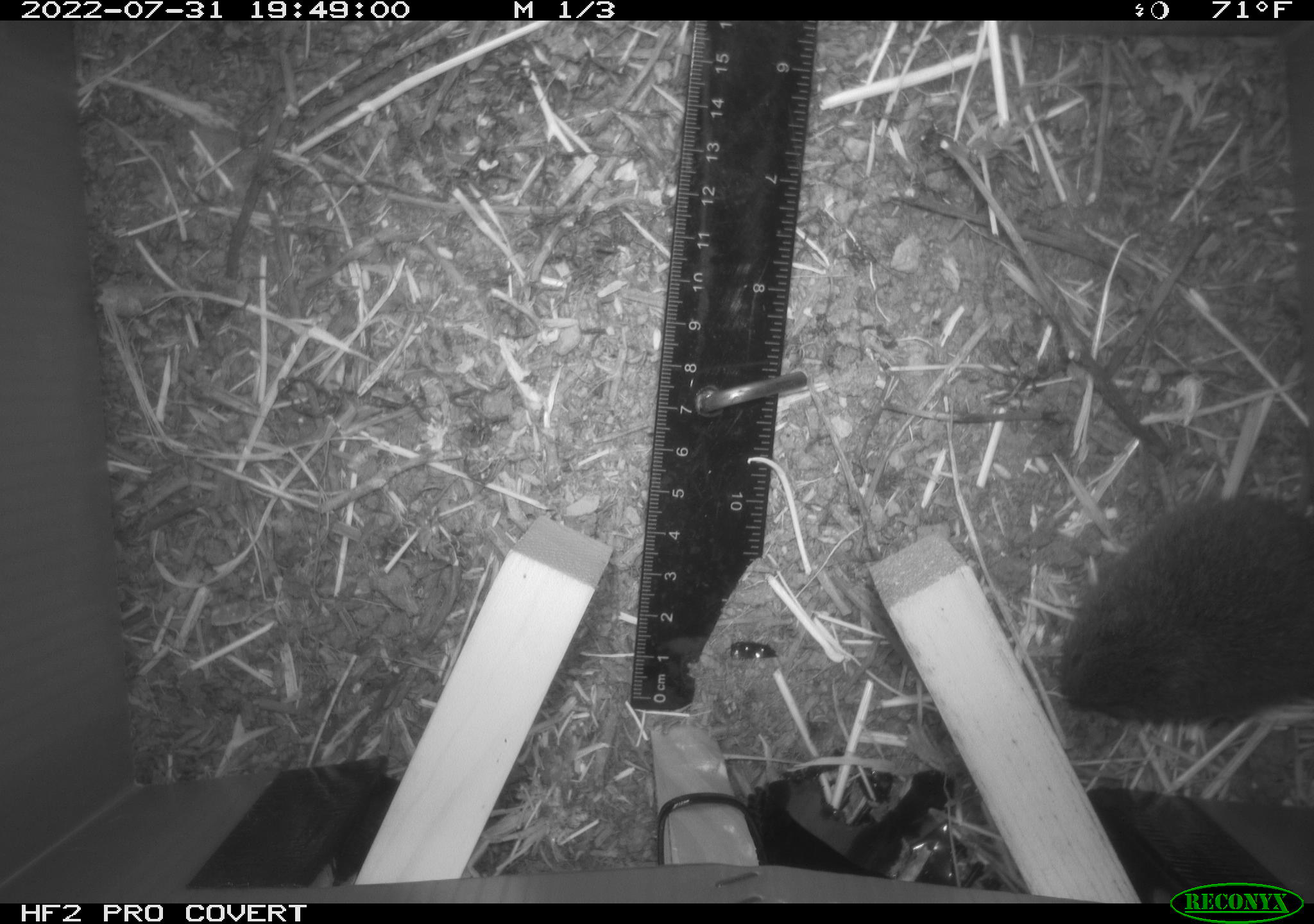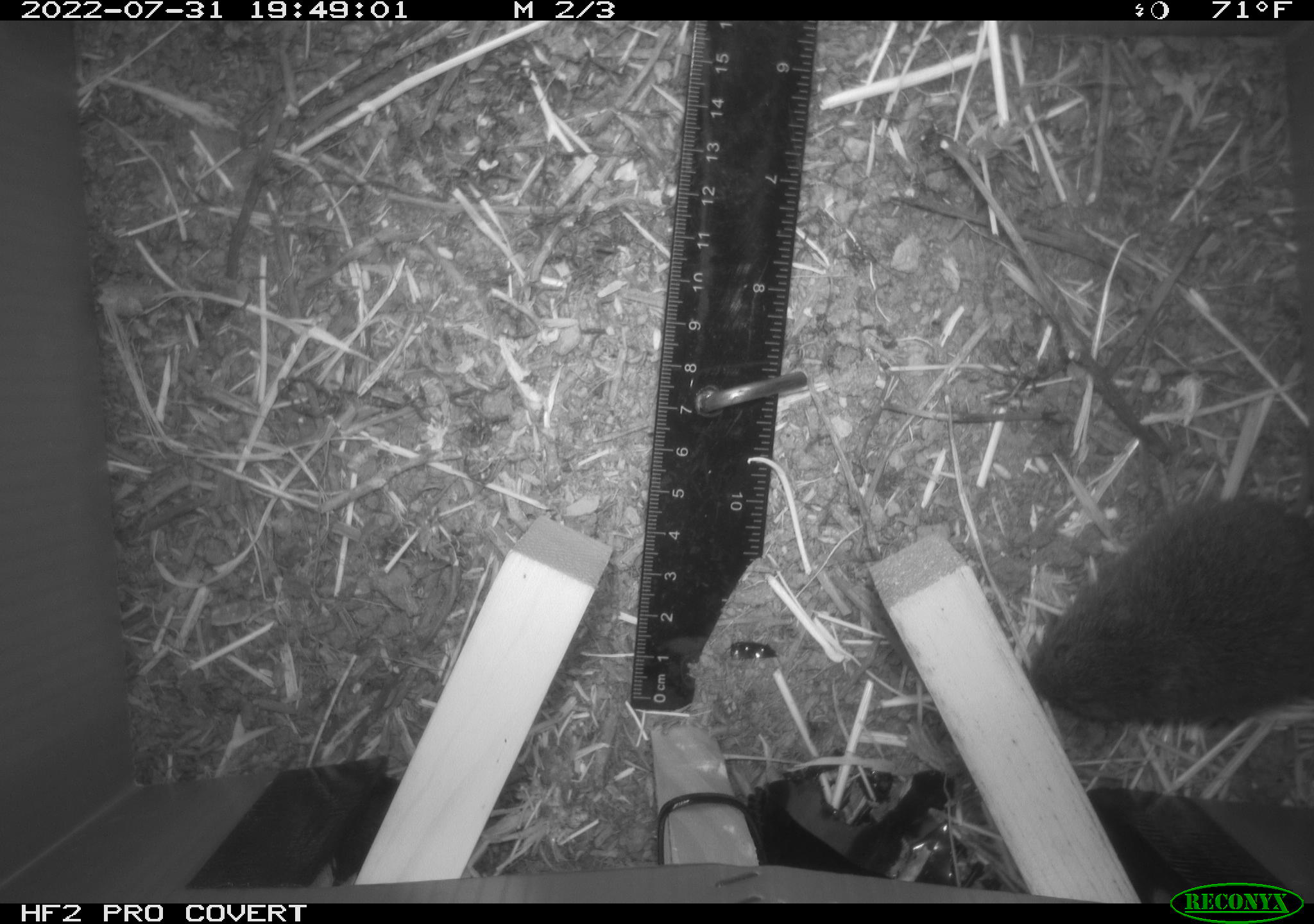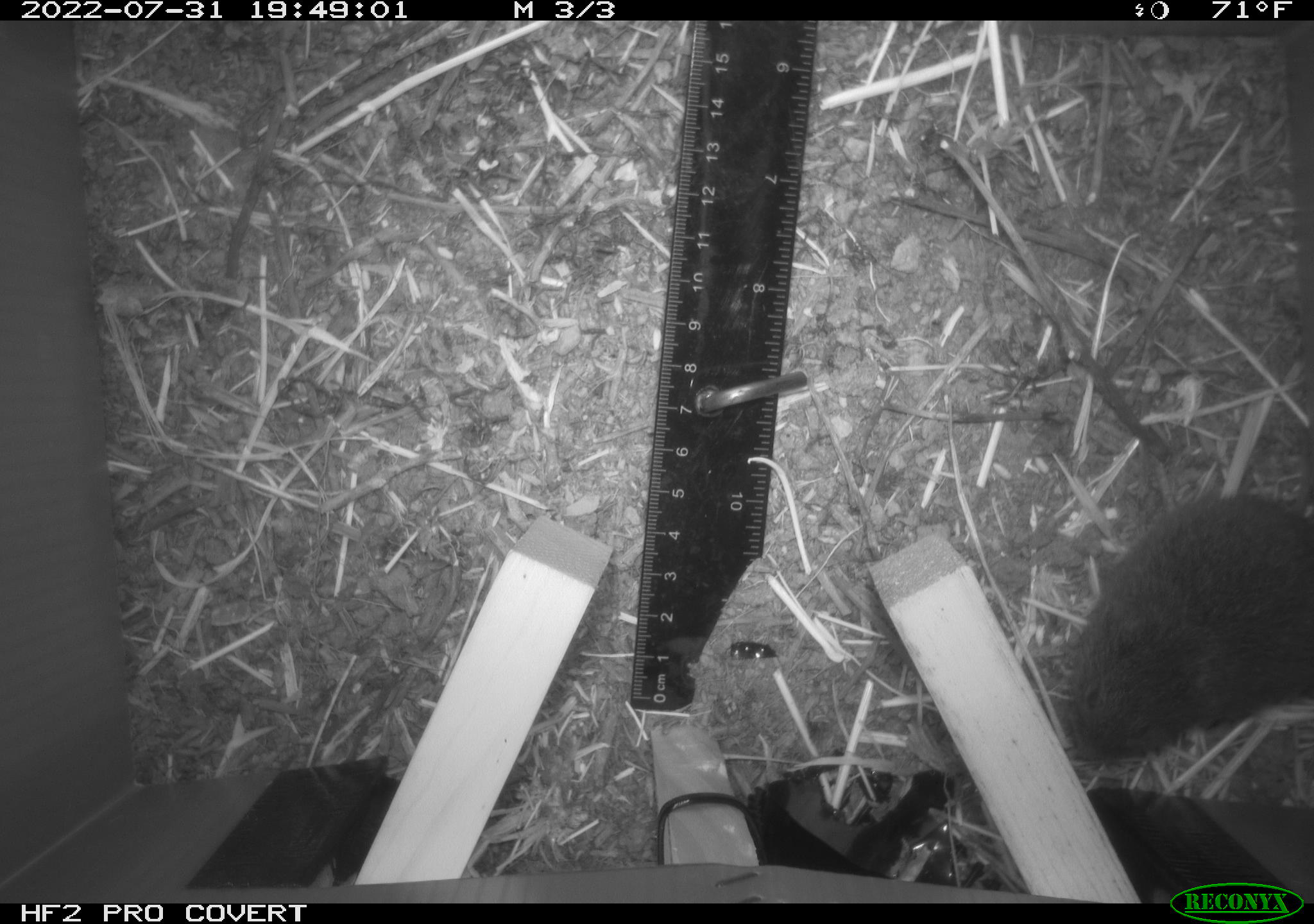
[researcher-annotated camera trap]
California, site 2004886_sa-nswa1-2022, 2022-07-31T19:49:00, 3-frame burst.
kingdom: Animalia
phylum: Chordata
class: Mammalia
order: Rodentia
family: Cricetidae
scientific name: Cricetidae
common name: hamsters, voles, lemmings, and allies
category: cricetidae family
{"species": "cricetidae family (hamsters, voles, lemmings, and allies) (Cricetidae)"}